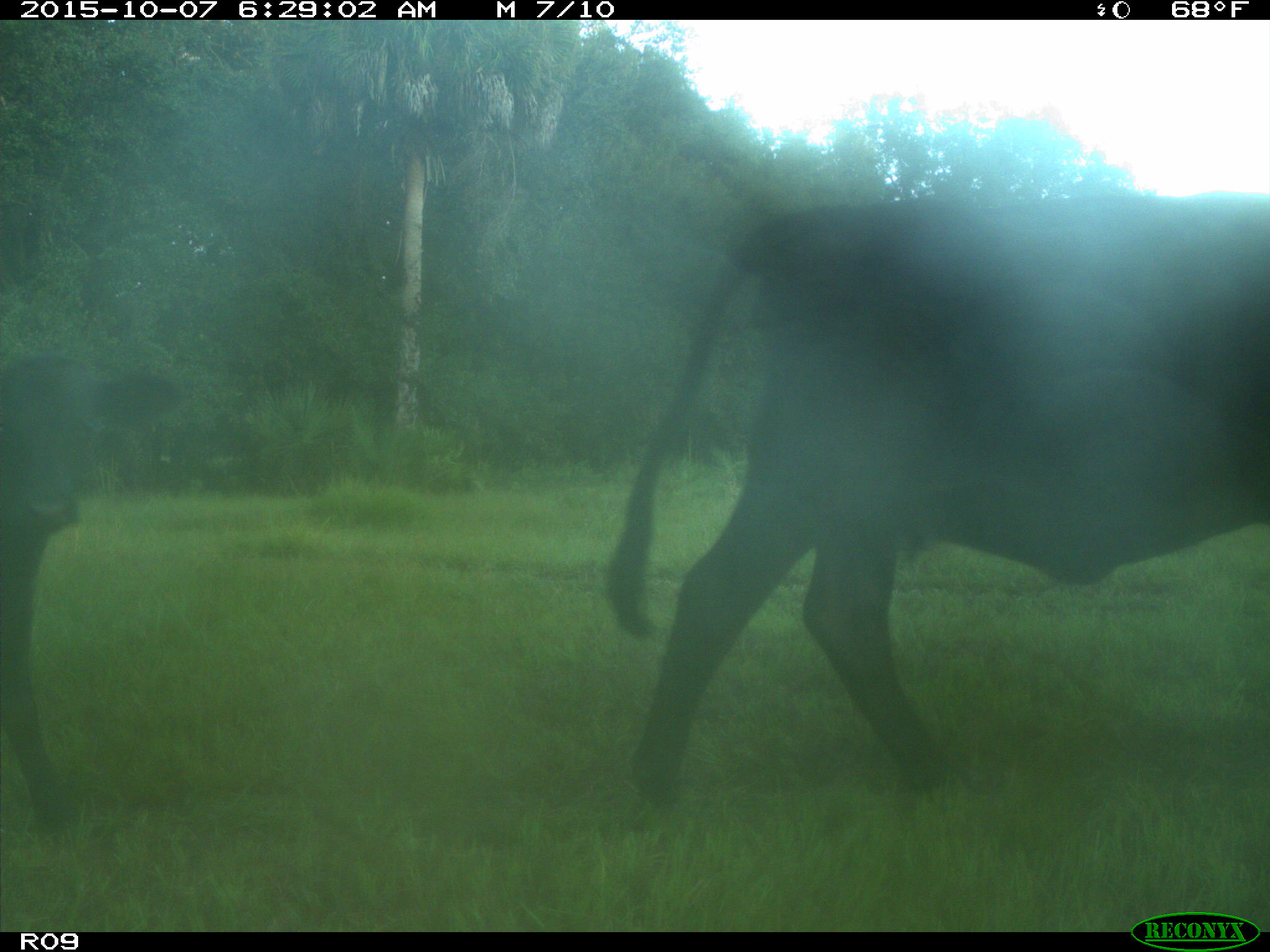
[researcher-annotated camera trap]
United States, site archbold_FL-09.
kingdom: Animalia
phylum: Chordata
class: Mammalia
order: Artiodactyla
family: Bovidae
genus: Bos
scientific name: Bos taurus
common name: domestic cow